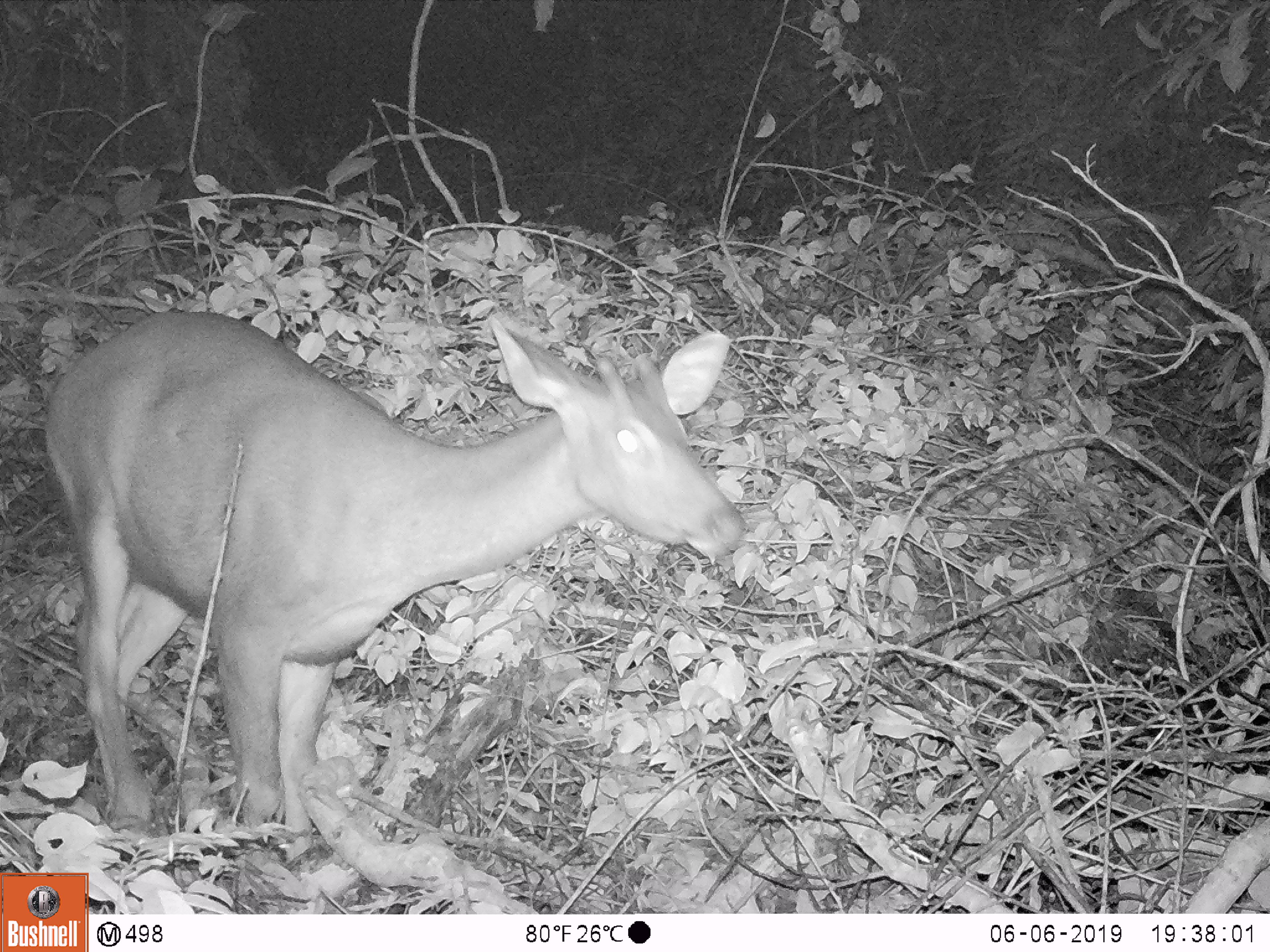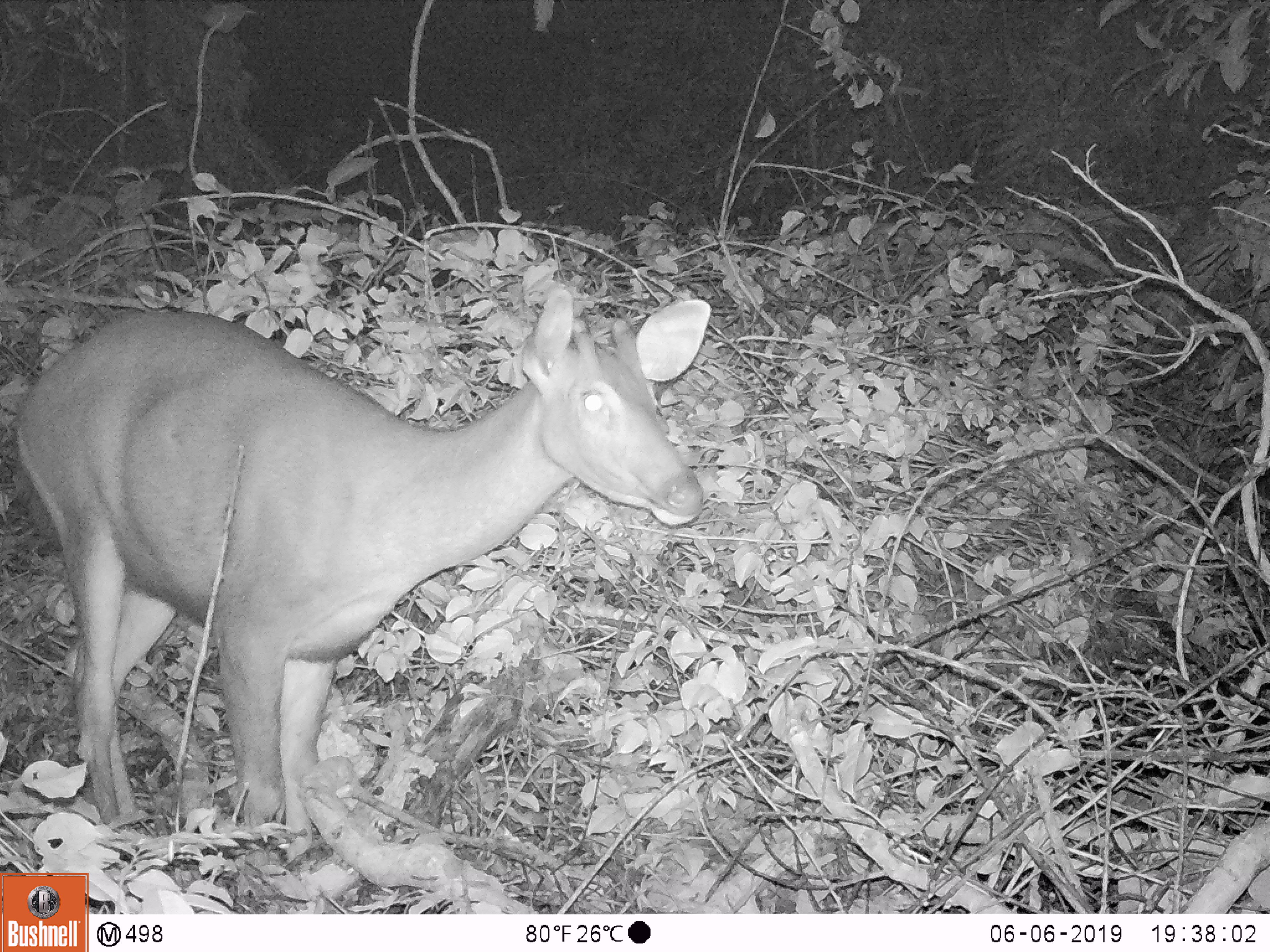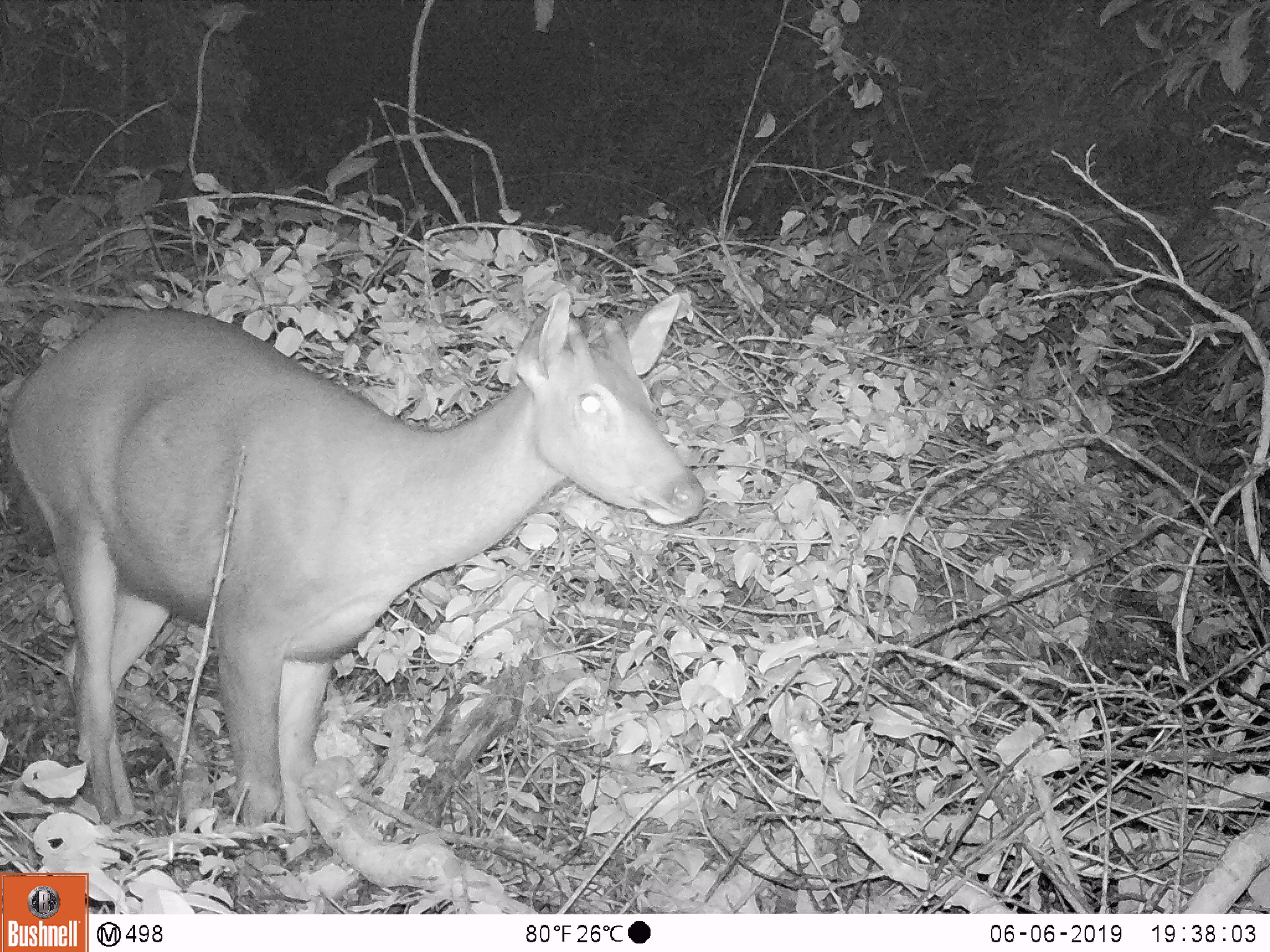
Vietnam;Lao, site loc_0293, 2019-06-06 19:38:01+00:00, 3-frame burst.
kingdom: Animalia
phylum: Chordata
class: Mammalia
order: Artiodactyla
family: Cervidae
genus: Rusa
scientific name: Rusa unicolor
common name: sambar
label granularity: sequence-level